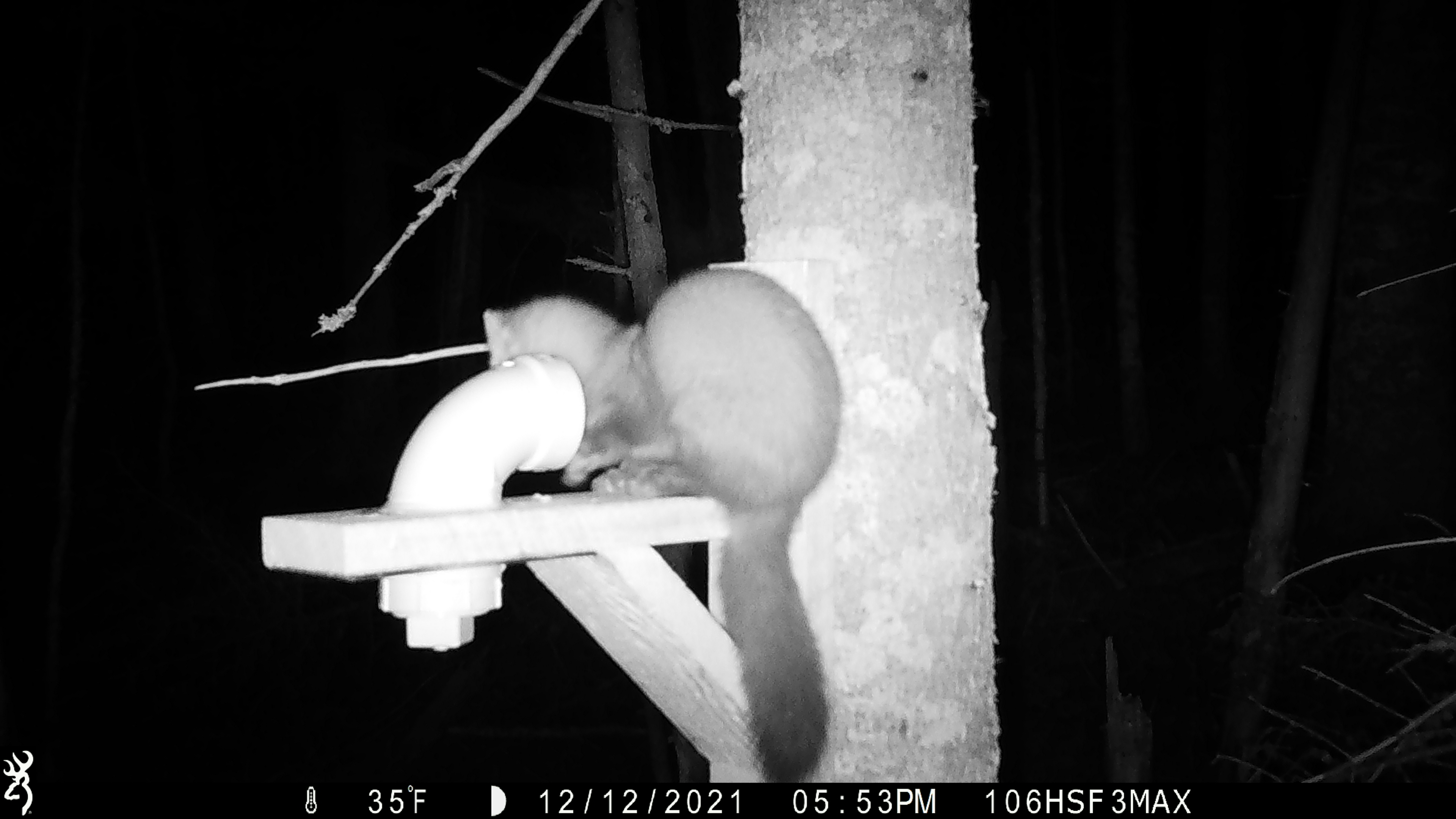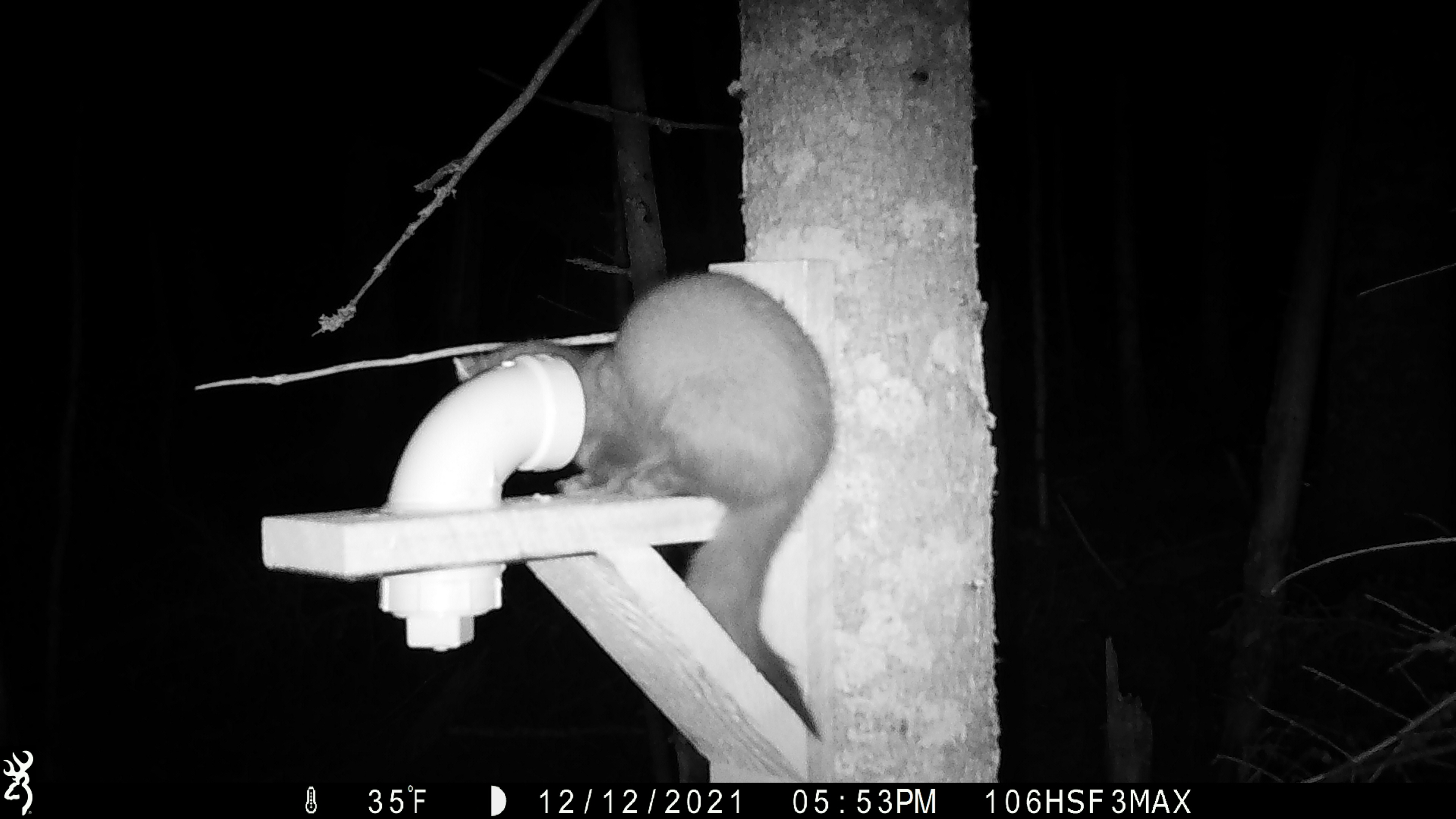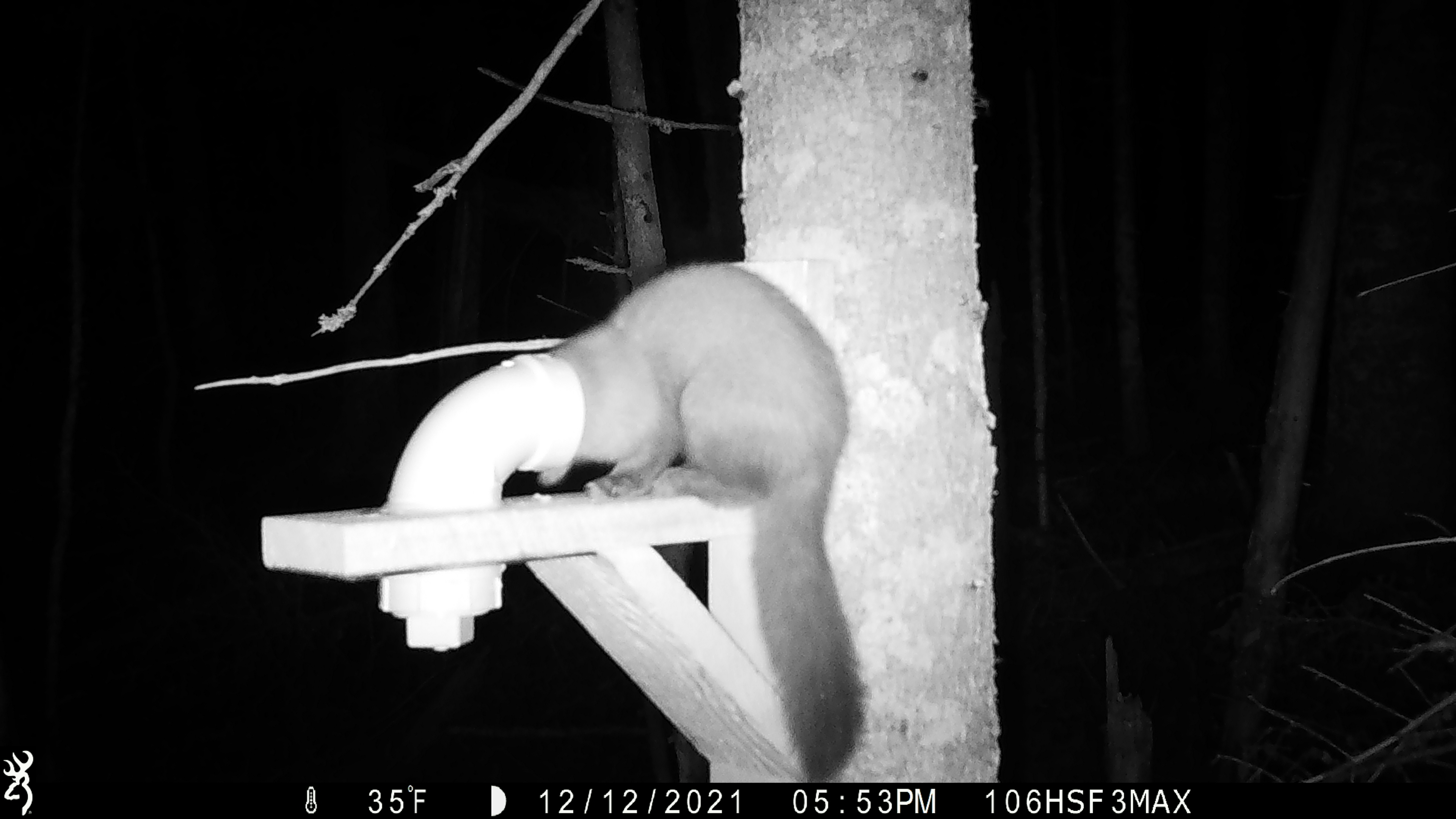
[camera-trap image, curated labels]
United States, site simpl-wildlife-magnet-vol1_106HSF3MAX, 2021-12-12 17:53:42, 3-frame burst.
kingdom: Animalia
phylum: Chordata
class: Mammalia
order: Carnivora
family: Mustelidae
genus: Martes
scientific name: Martes americana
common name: american marten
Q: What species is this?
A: American marten (Martes americana).